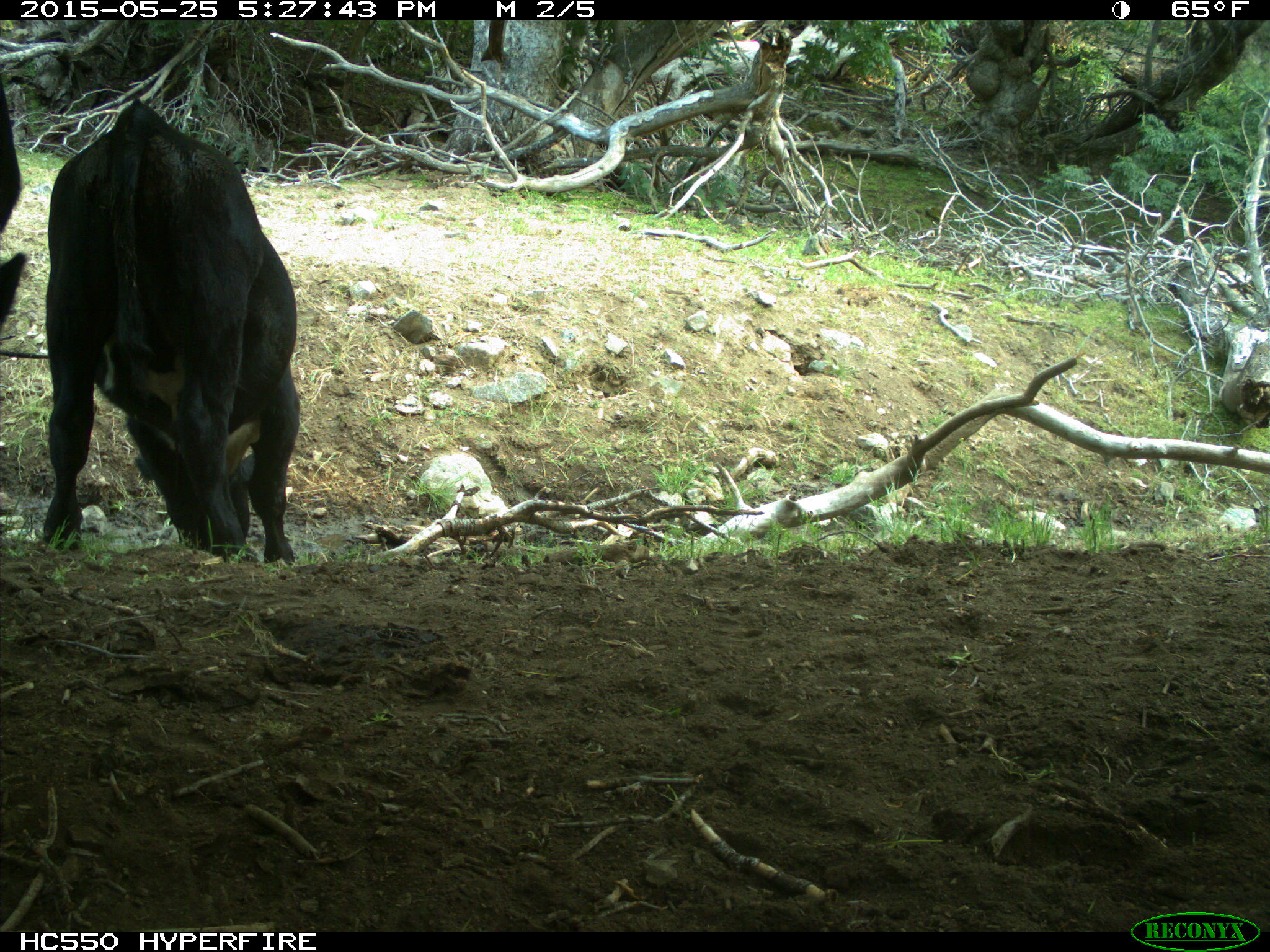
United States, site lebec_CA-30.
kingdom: Animalia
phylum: Chordata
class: Mammalia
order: Artiodactyla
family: Bovidae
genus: Bos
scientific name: Bos taurus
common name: domestic cow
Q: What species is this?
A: Bos taurus (domestic cow).